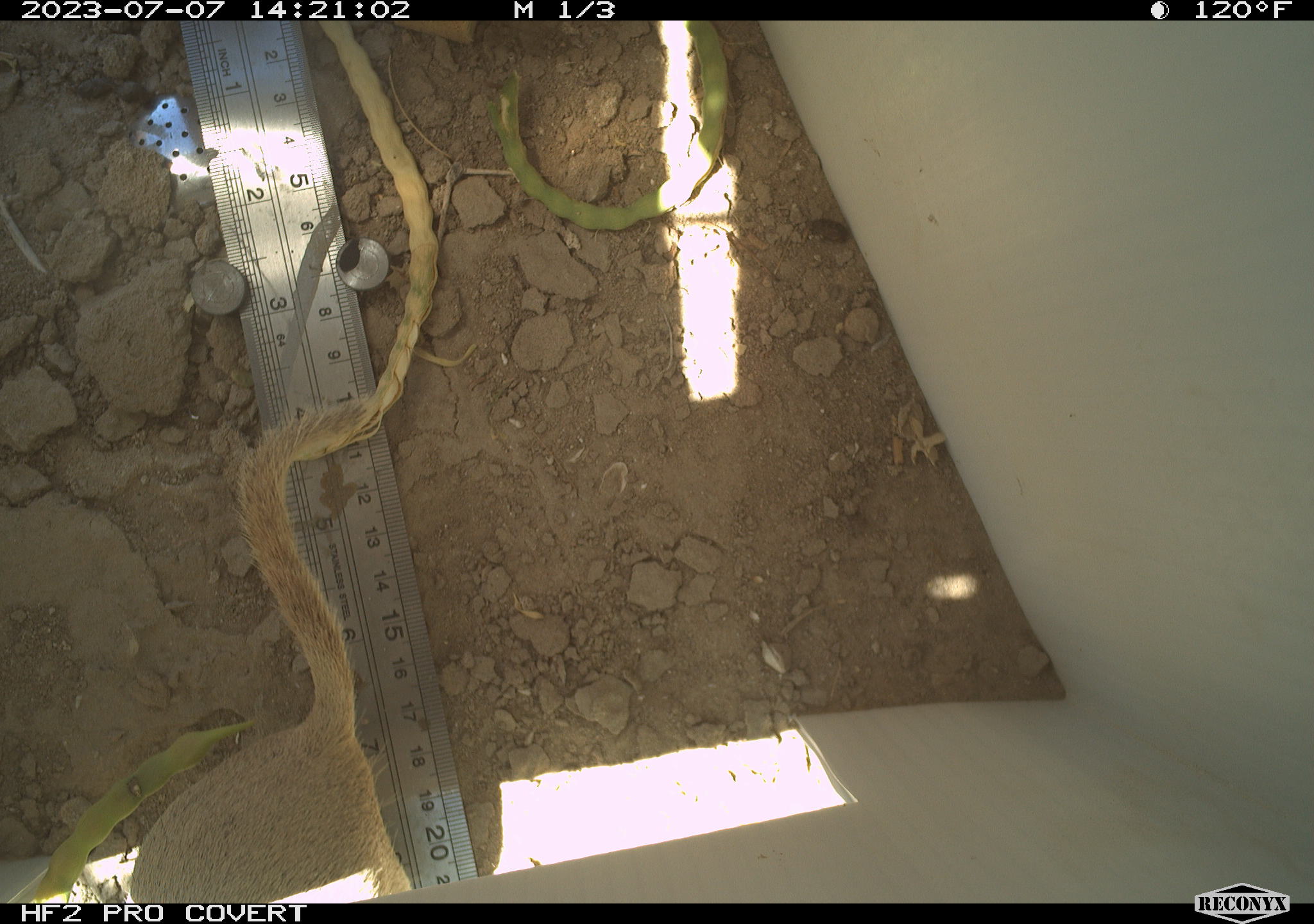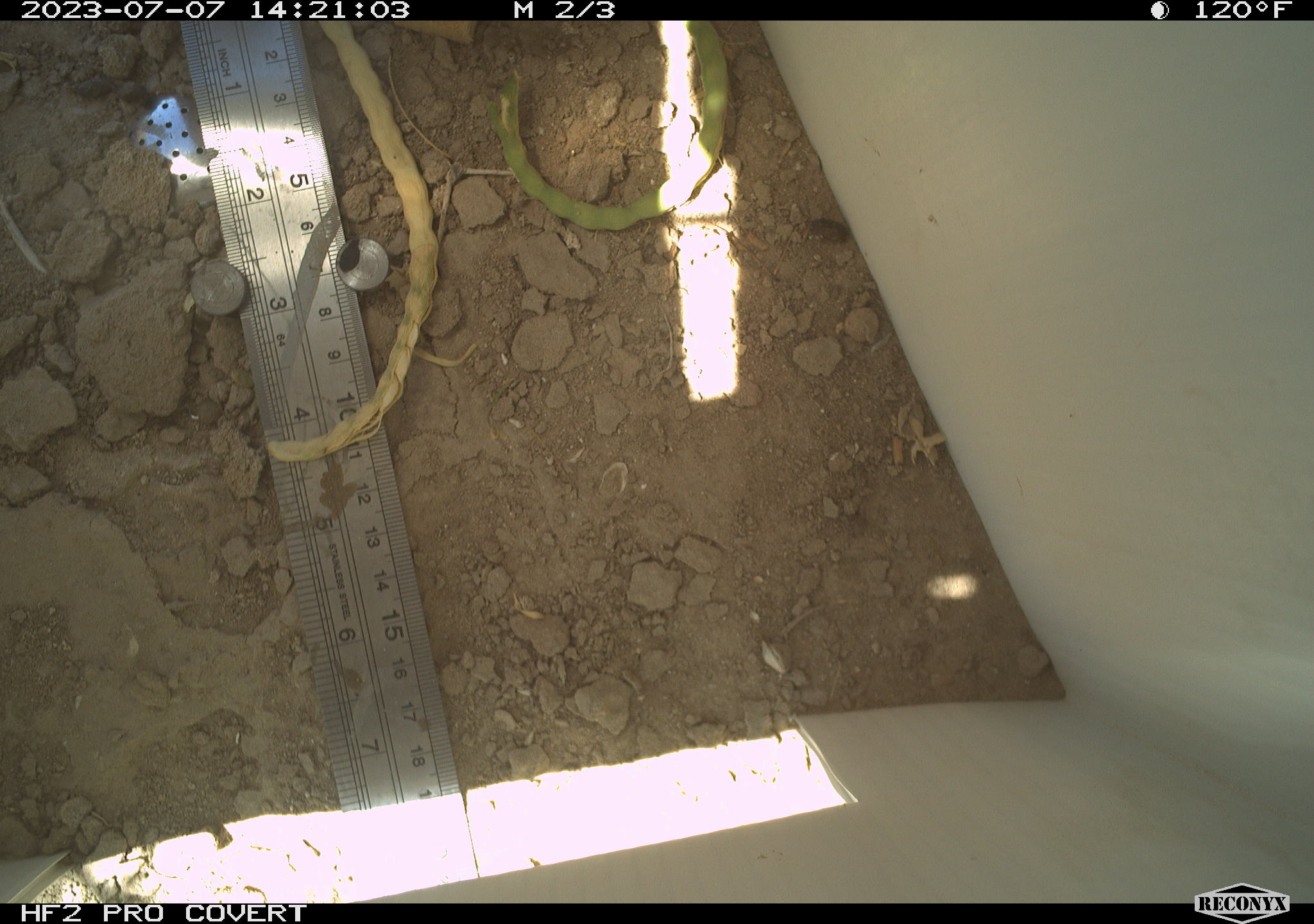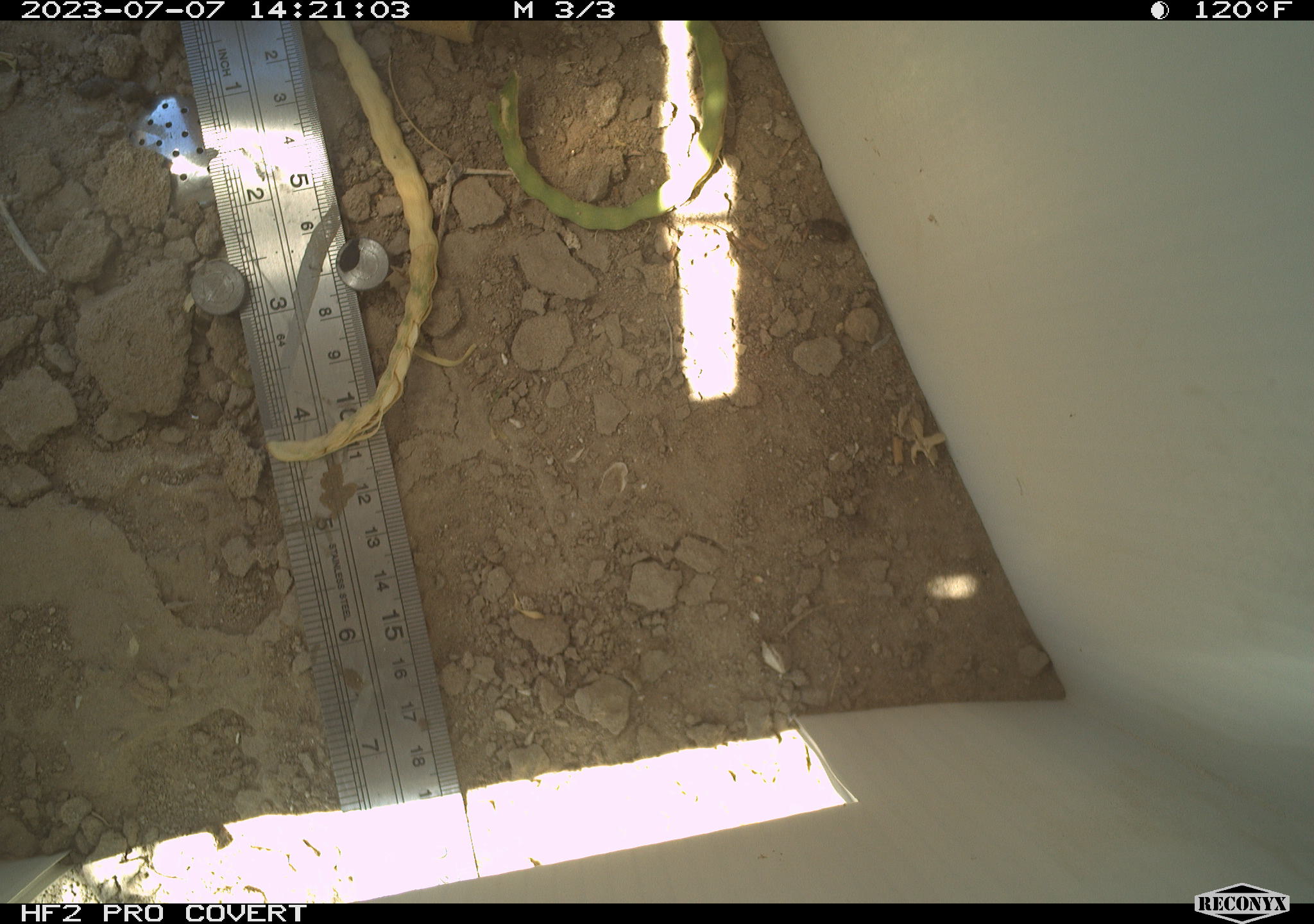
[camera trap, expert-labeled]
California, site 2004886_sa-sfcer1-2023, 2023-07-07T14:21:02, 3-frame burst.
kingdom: Animalia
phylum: Chordata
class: Mammalia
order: Rodentia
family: Sciuridae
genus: Xerospermophilus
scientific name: Xerospermophilus tereticaudus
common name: round-tailed ground squirrel